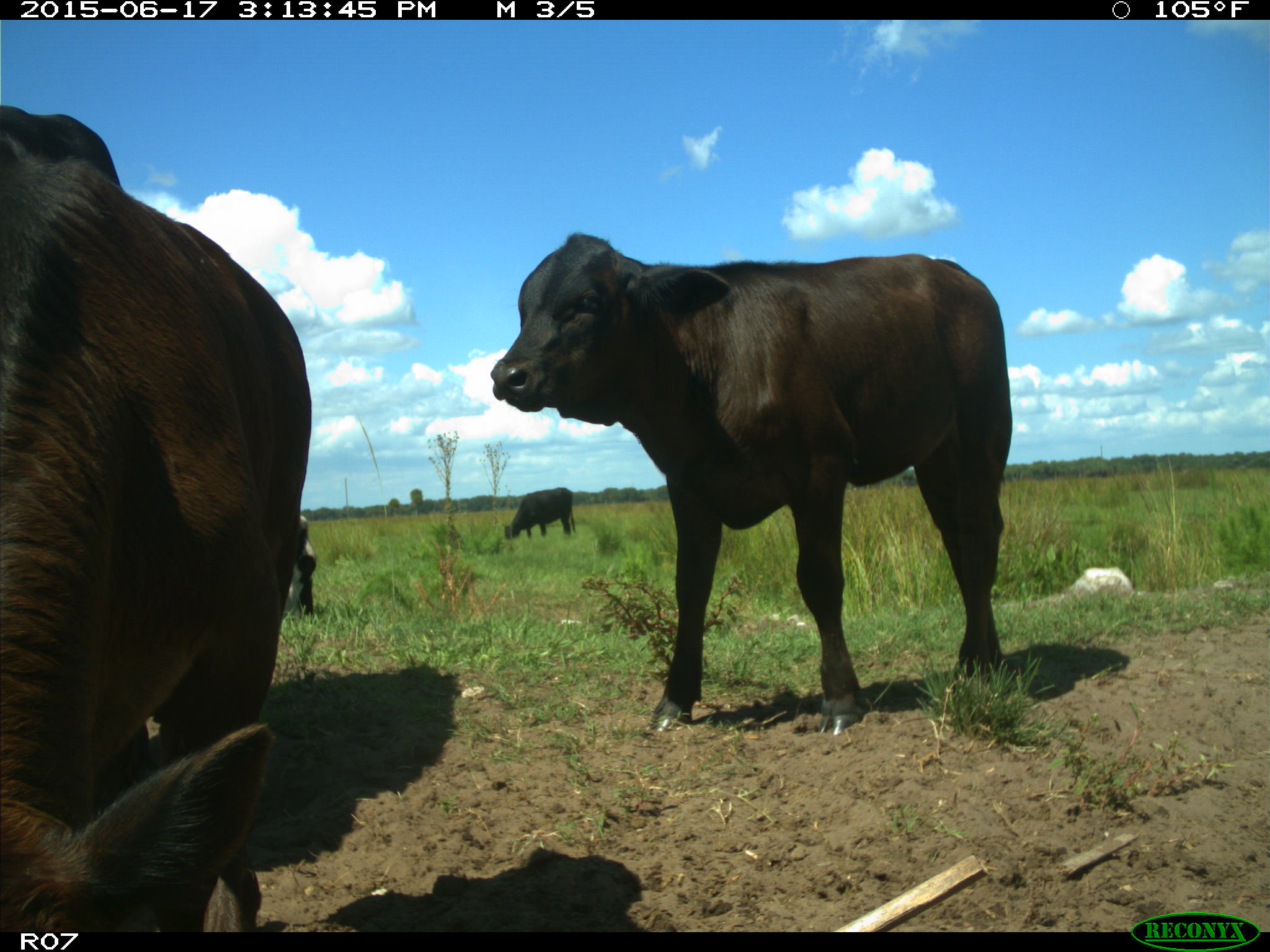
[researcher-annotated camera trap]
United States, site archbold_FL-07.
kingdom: Animalia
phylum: Chordata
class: Mammalia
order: Artiodactyla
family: Bovidae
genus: Bos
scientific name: Bos taurus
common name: domestic cow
Bos taurus (domestic cow).